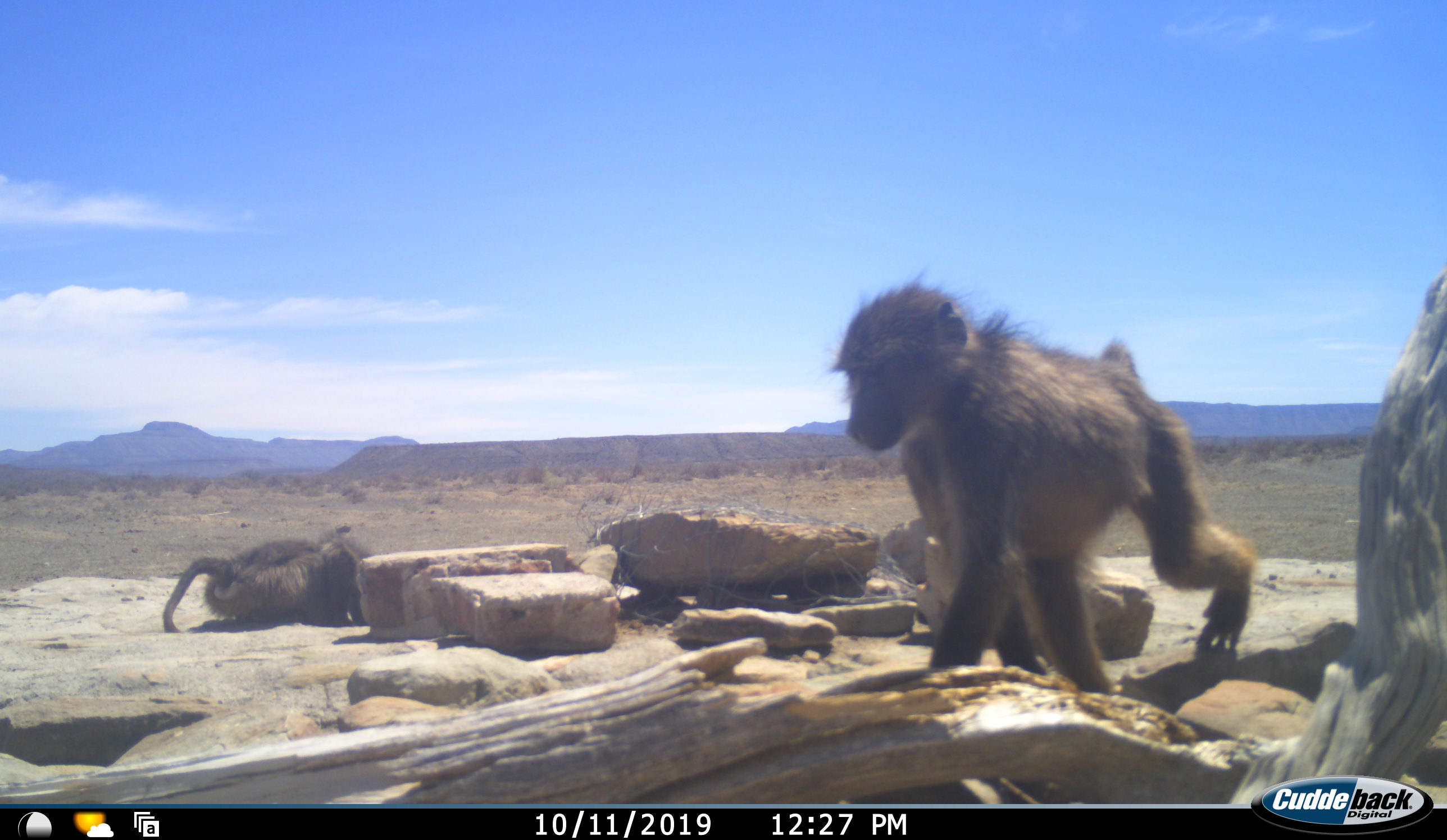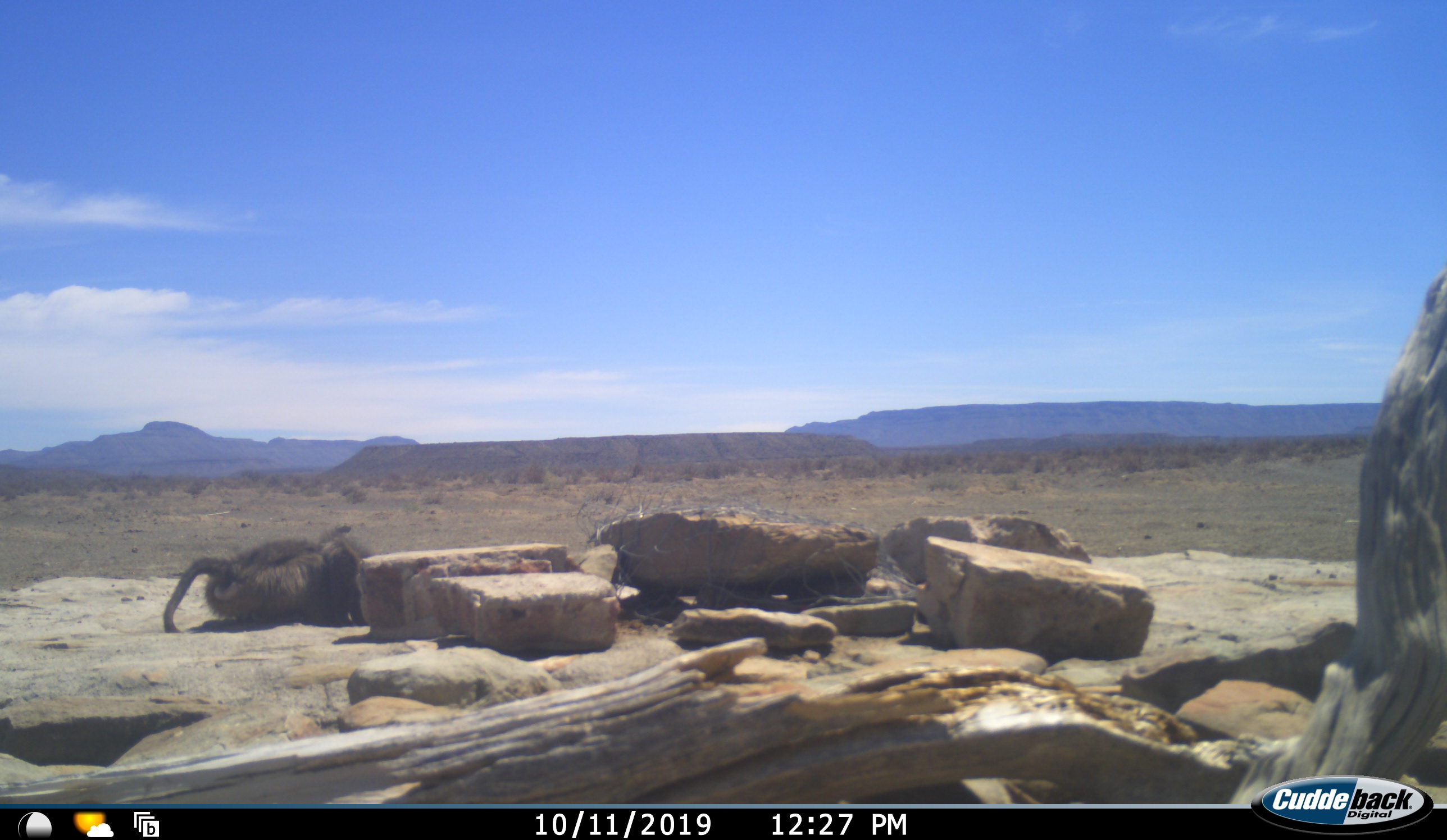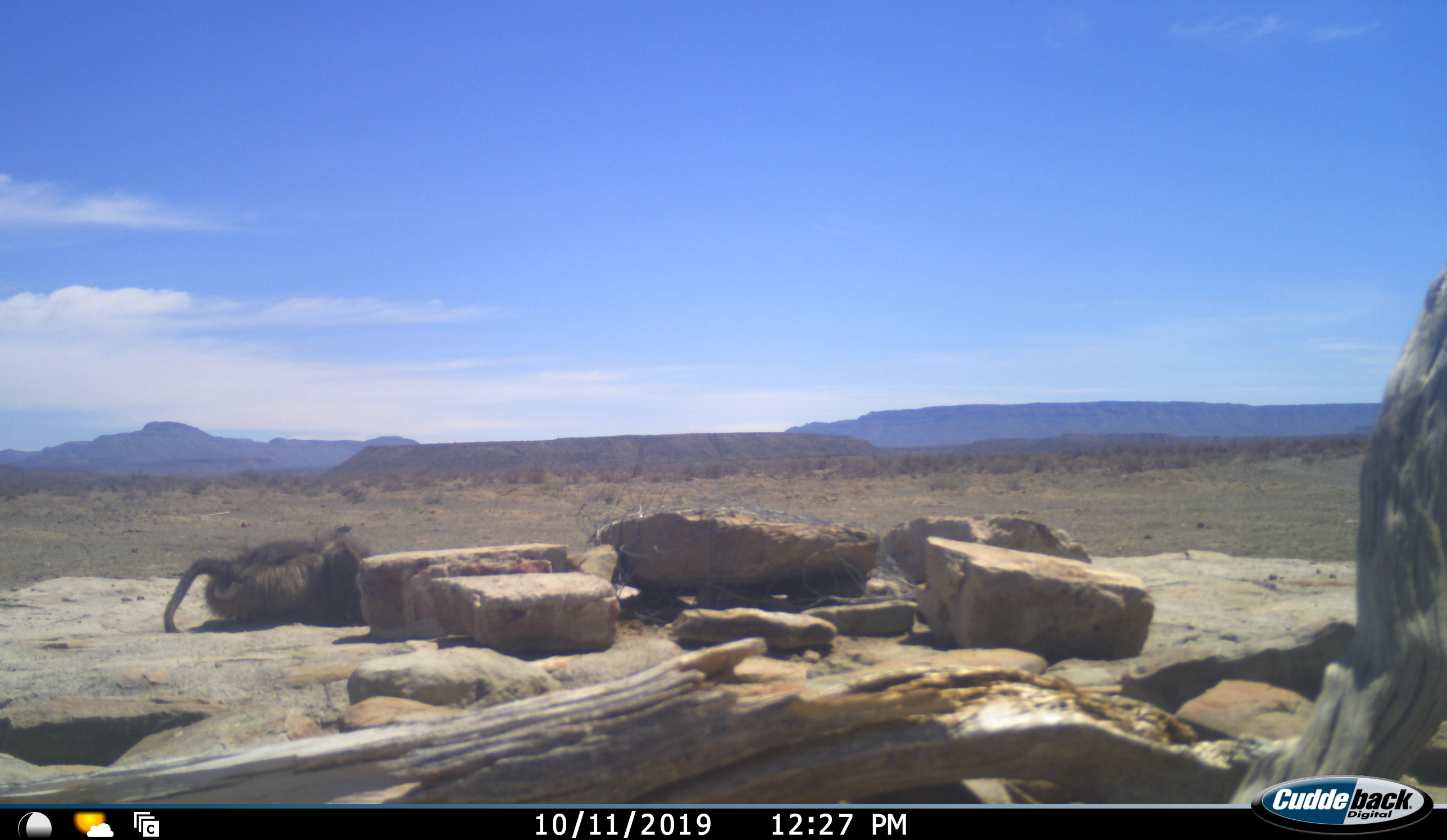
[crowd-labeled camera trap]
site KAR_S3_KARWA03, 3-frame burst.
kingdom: Animalia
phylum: Chordata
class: Mammalia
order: Primates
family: Cercopithecidae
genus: Papio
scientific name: Papio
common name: baboon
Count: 2.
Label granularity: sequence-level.